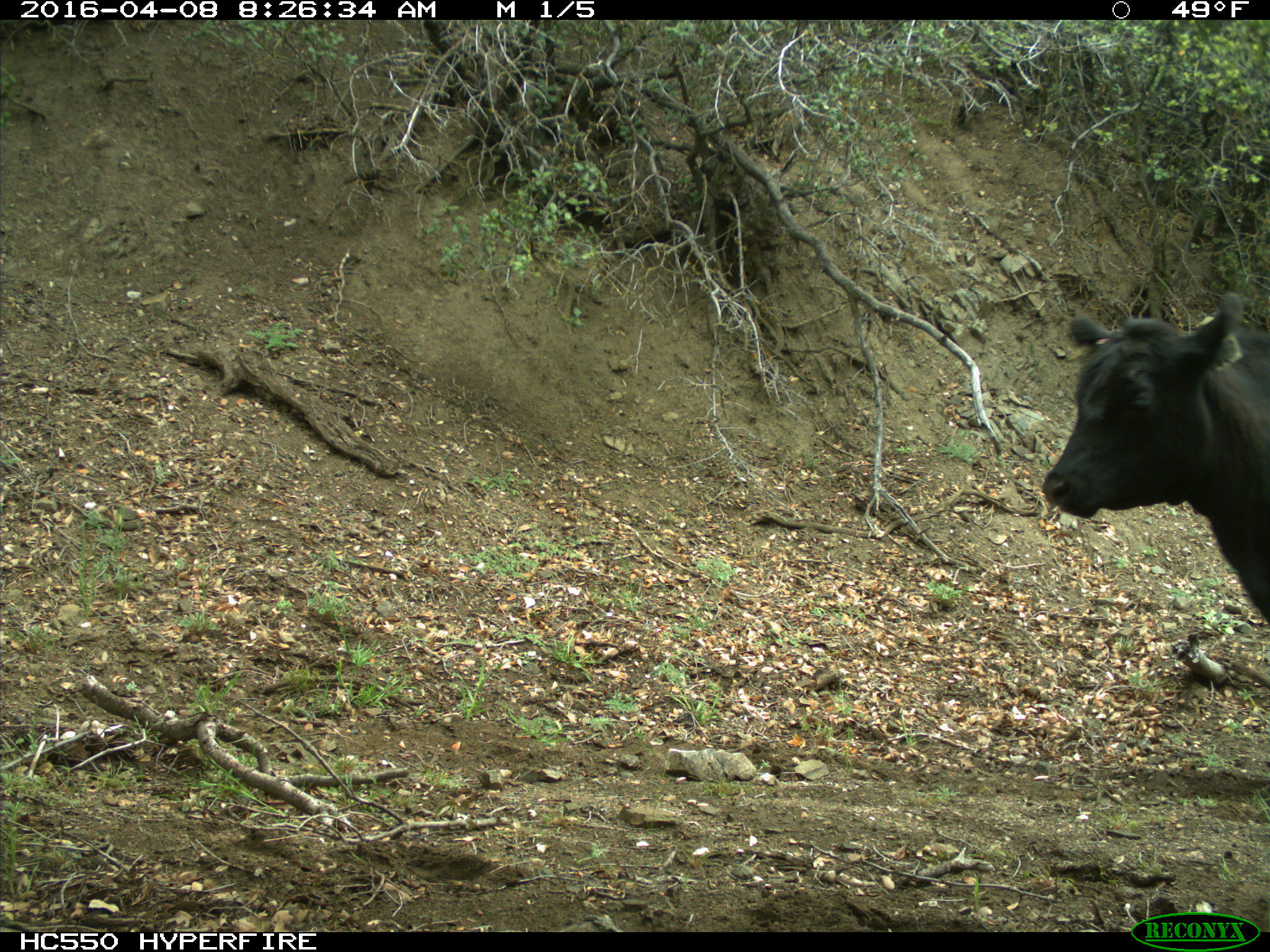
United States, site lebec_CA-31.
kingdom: Animalia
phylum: Chordata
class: Mammalia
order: Artiodactyla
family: Bovidae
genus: Bos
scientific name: Bos taurus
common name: domestic cow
Bos taurus (domestic cow).